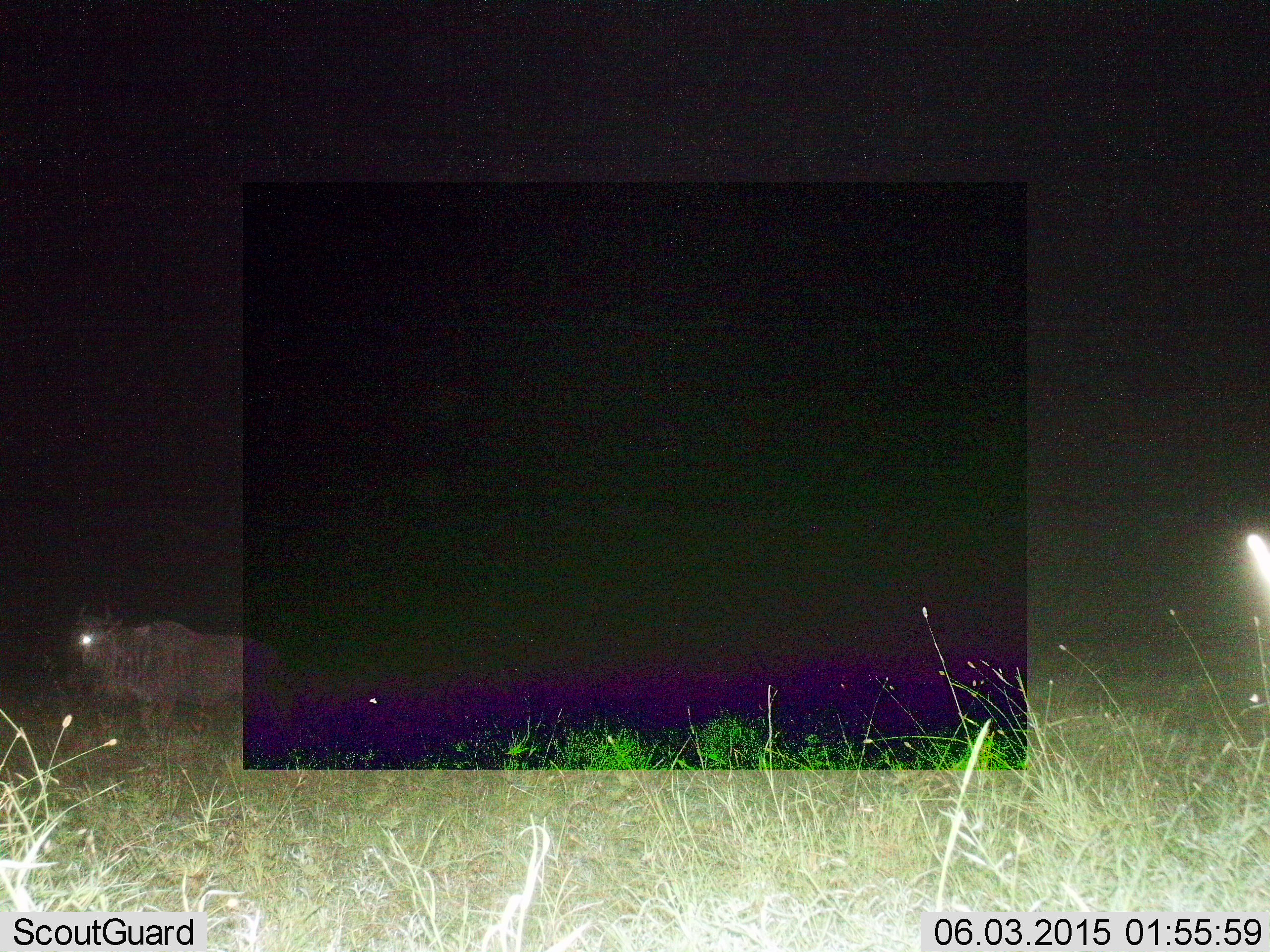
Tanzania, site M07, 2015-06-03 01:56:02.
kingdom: Animalia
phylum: Chordata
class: Mammalia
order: Artiodactyla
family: Bovidae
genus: Connochaetes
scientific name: Connochaetes taurinus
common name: blue wildebeest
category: wildebeest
Wildebeest (blue wildebeest) (Connochaetes taurinus), count 1. Behavior (volunteer vote fractions): standing 80%, resting 0%, moving 20%, interacting 0%. Young present (vote fraction): 0%. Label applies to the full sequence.